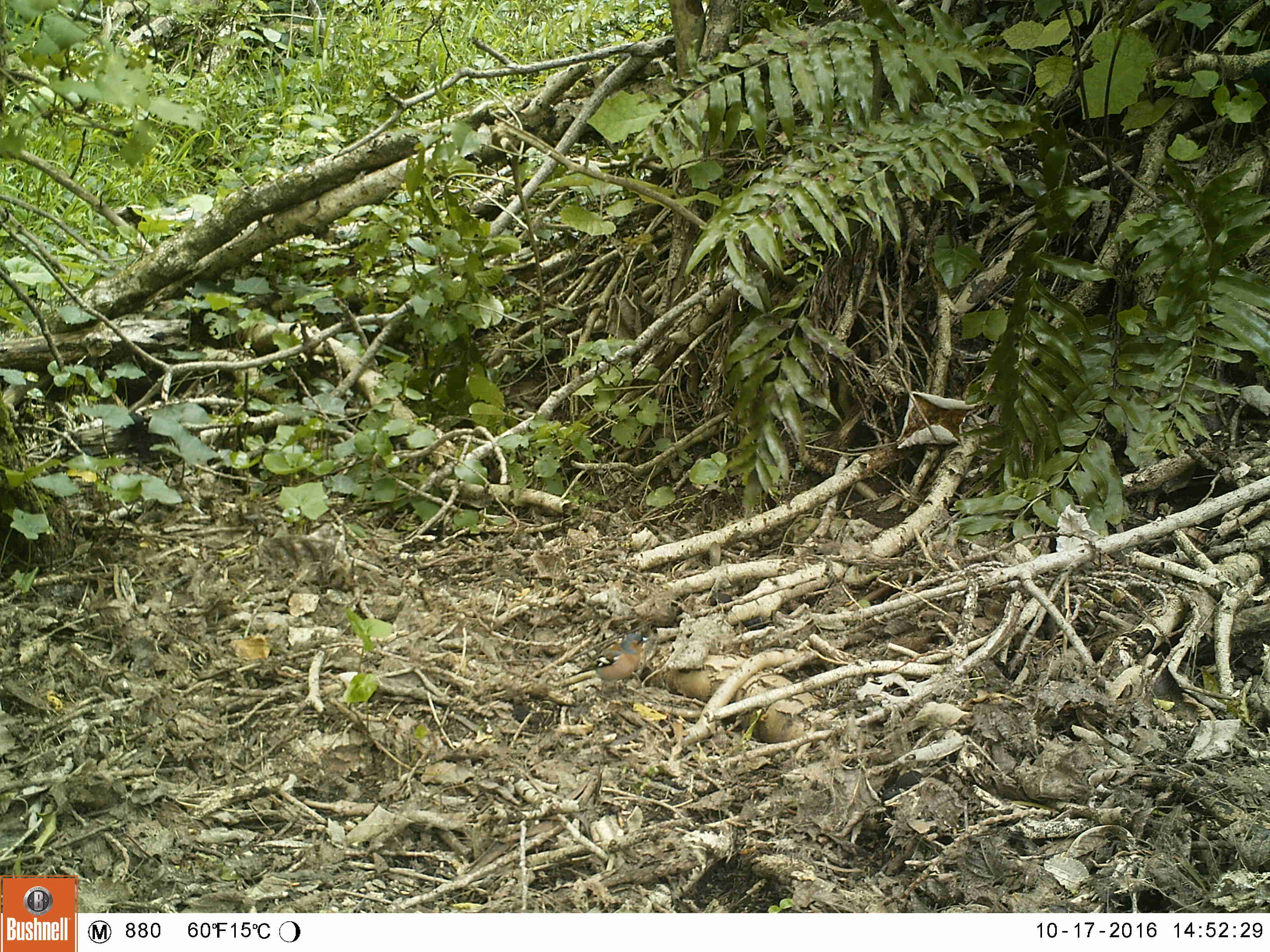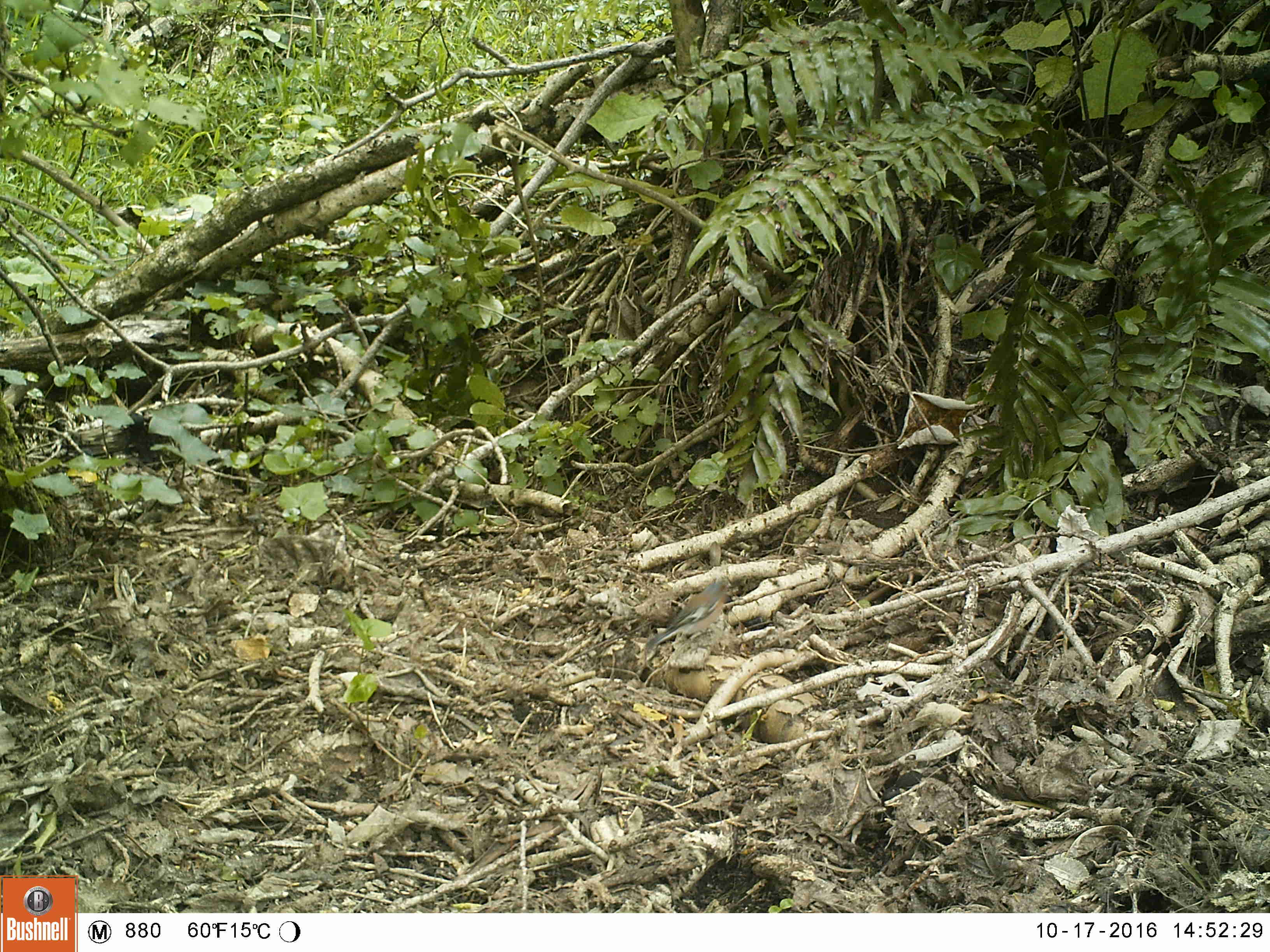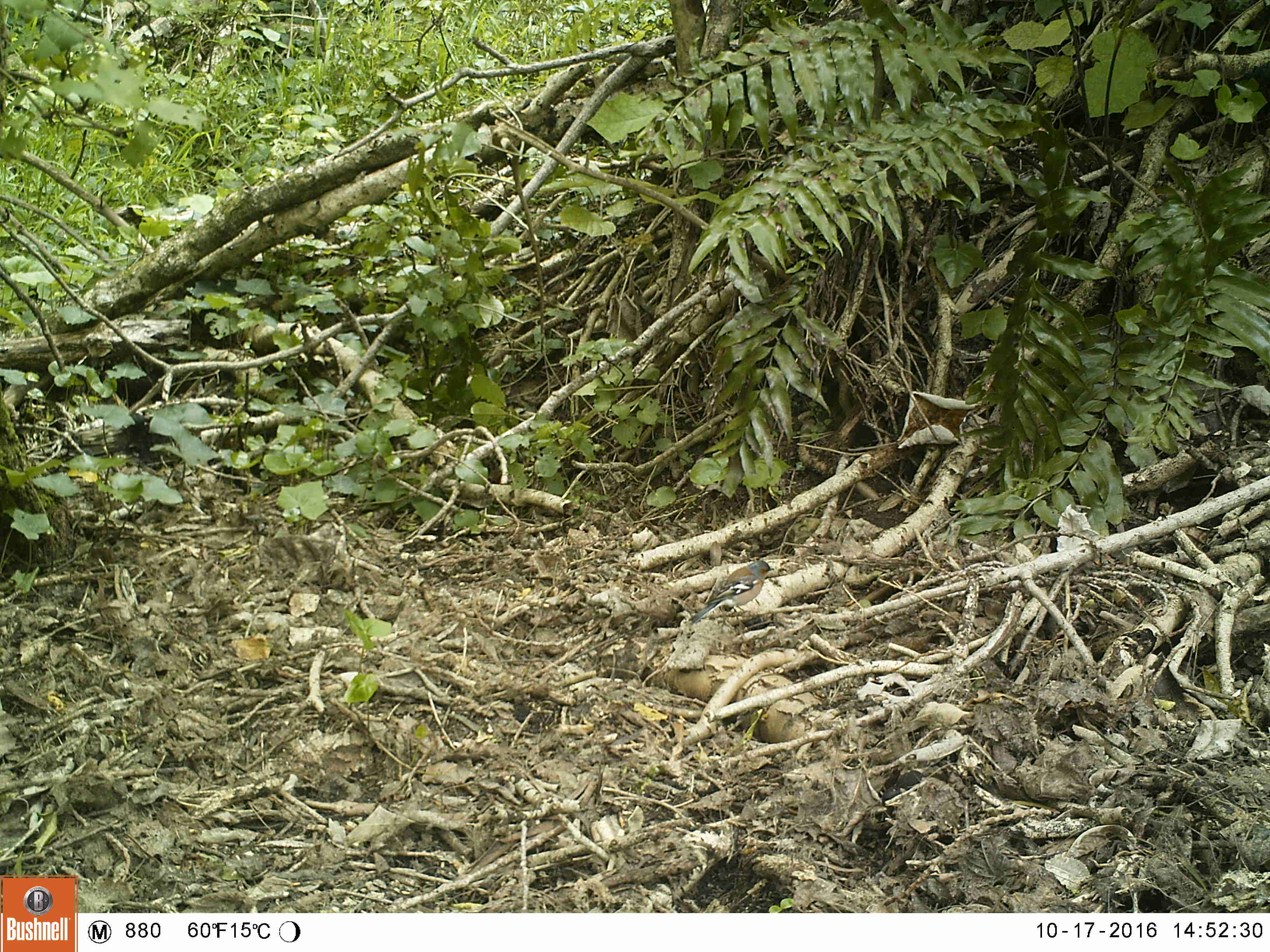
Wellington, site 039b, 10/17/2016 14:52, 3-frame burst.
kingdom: Animalia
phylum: Chordata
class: Aves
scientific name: Aves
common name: bird